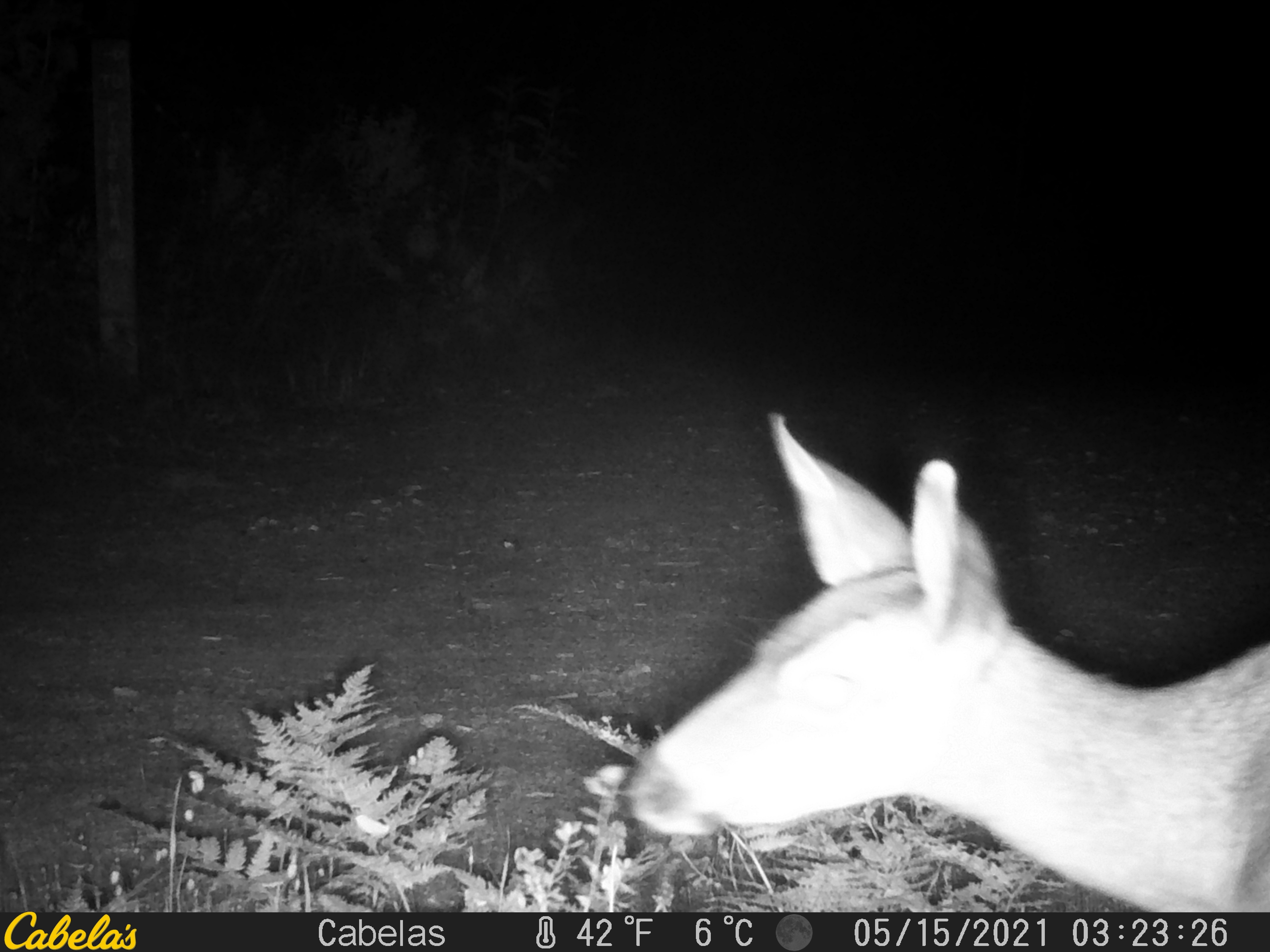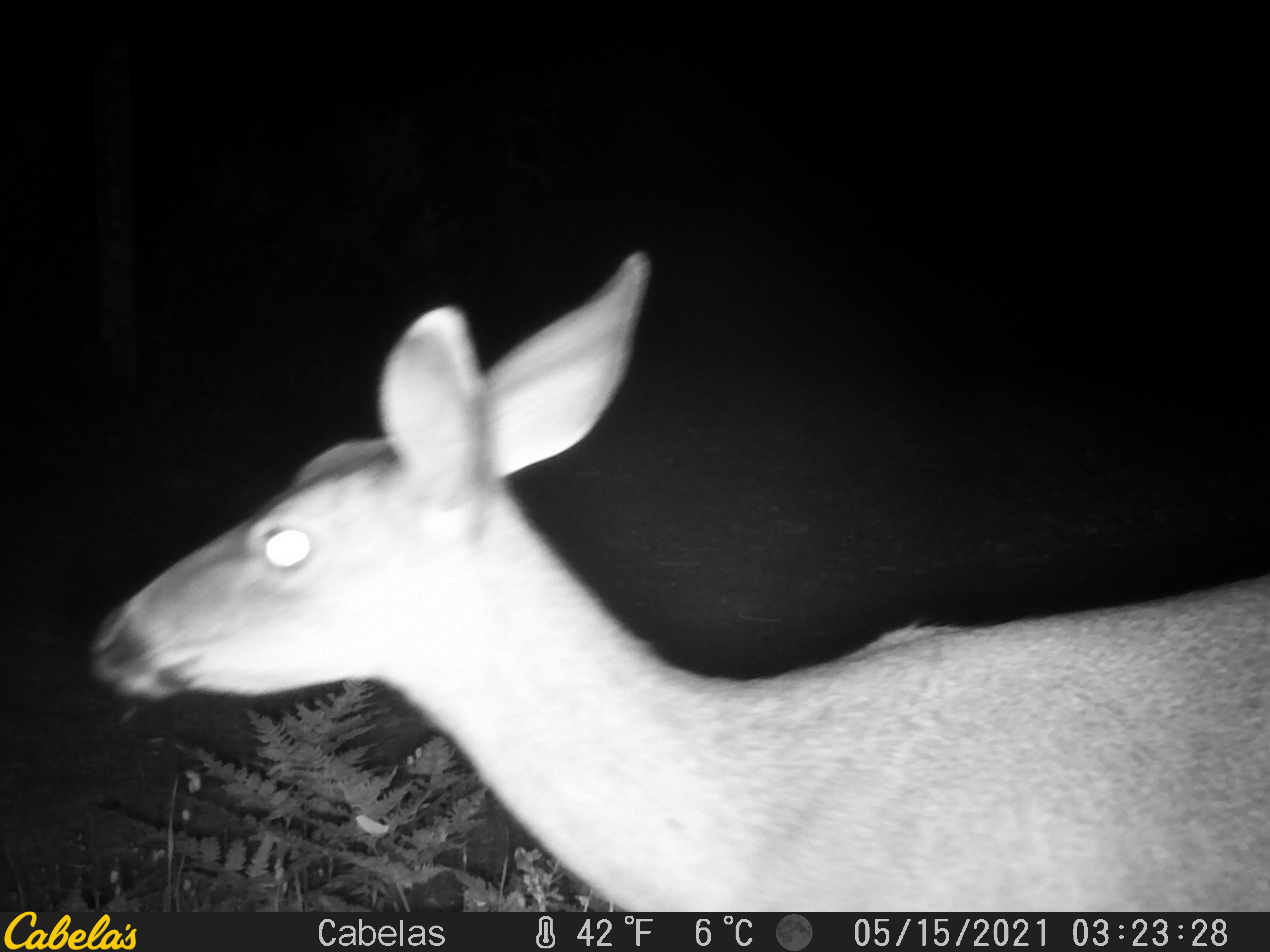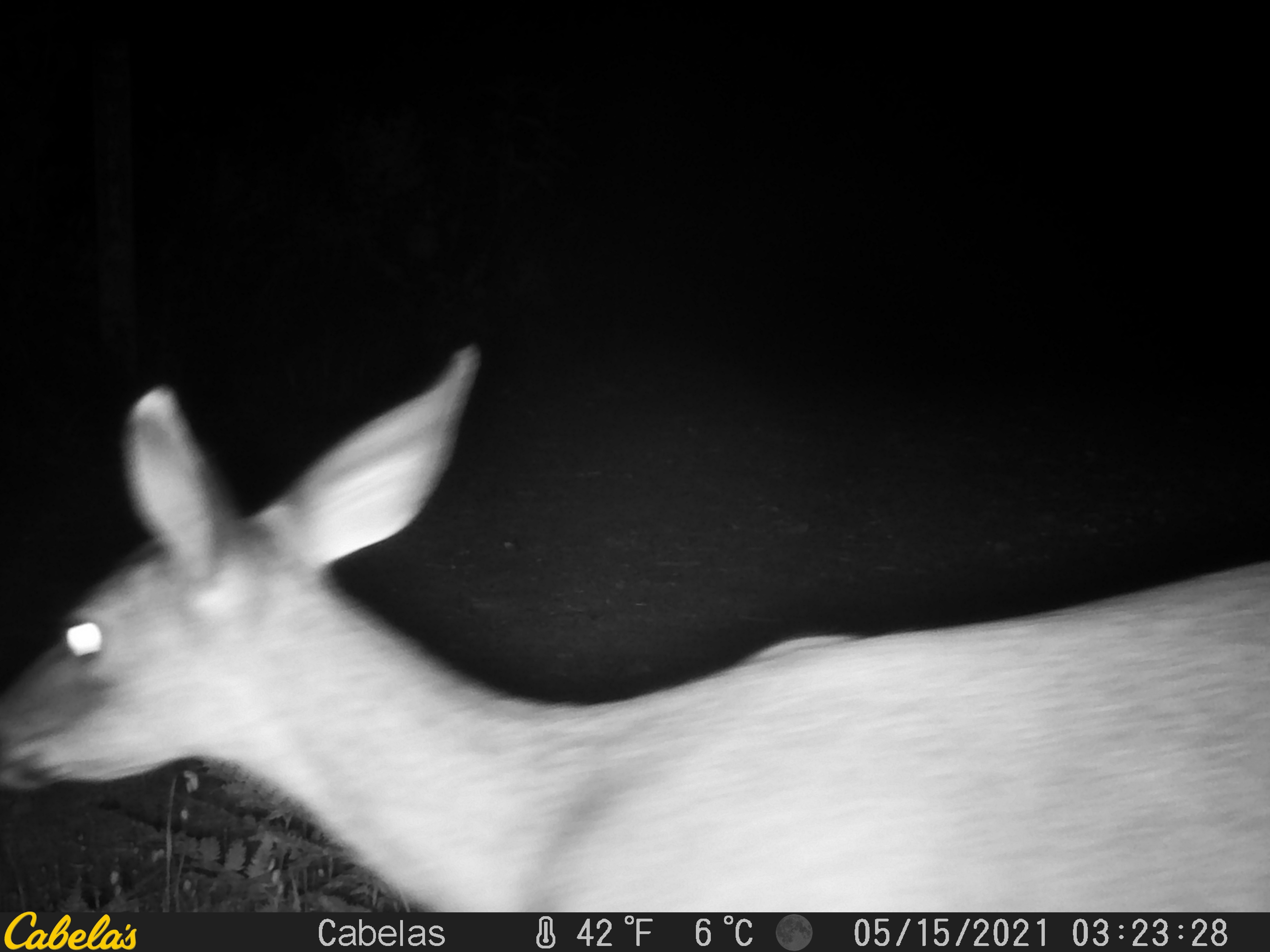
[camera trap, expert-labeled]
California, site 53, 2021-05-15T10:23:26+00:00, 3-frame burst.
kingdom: Animalia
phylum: Chordata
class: Mammalia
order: Artiodactyla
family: Cervidae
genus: Odocoileus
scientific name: Odocoileus hemionus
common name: mule deer